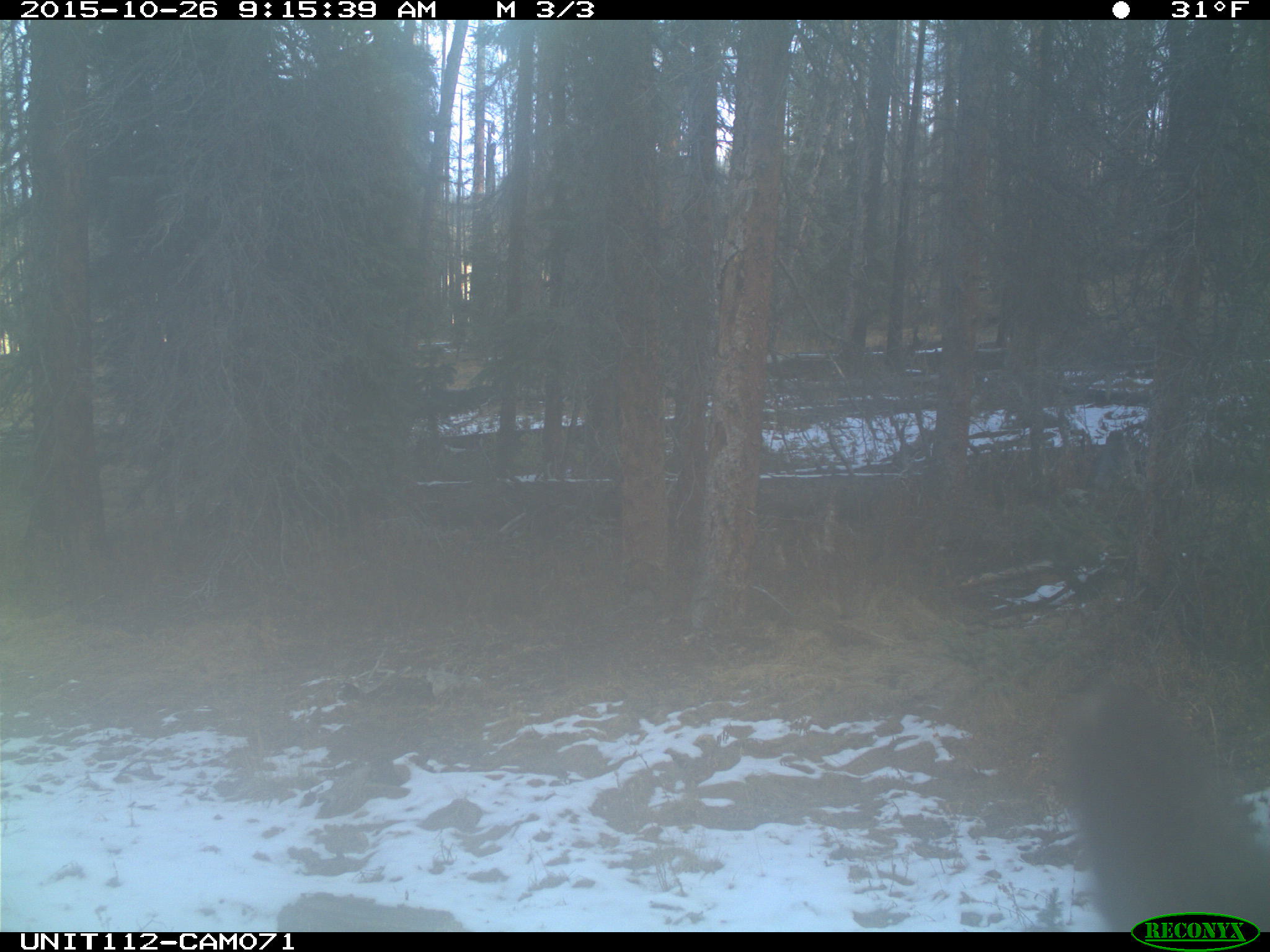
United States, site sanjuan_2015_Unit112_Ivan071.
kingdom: Animalia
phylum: Chordata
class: Mammalia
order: Artiodactyla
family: Cervidae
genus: Cervus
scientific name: Cervus elaphus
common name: red deer